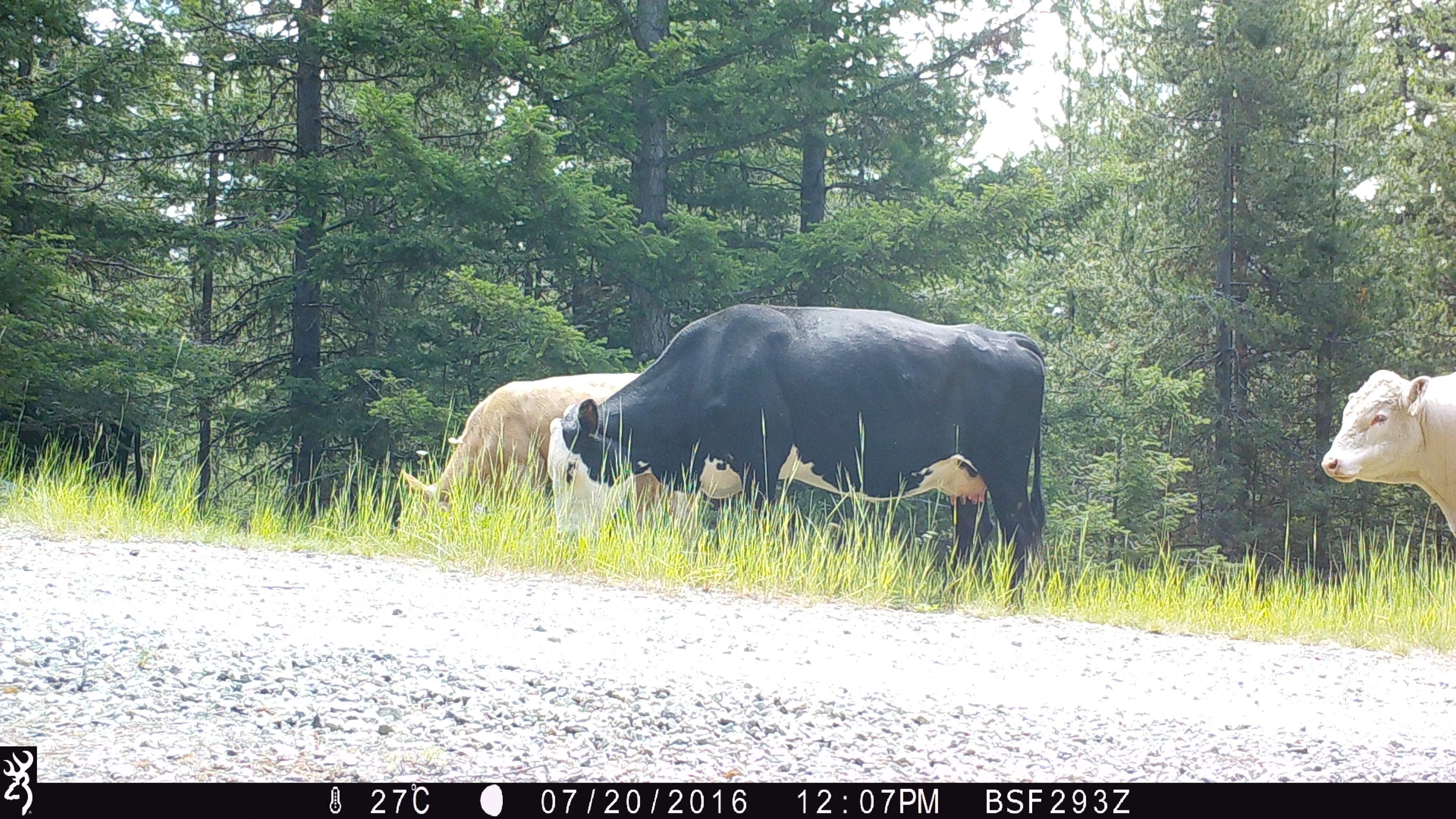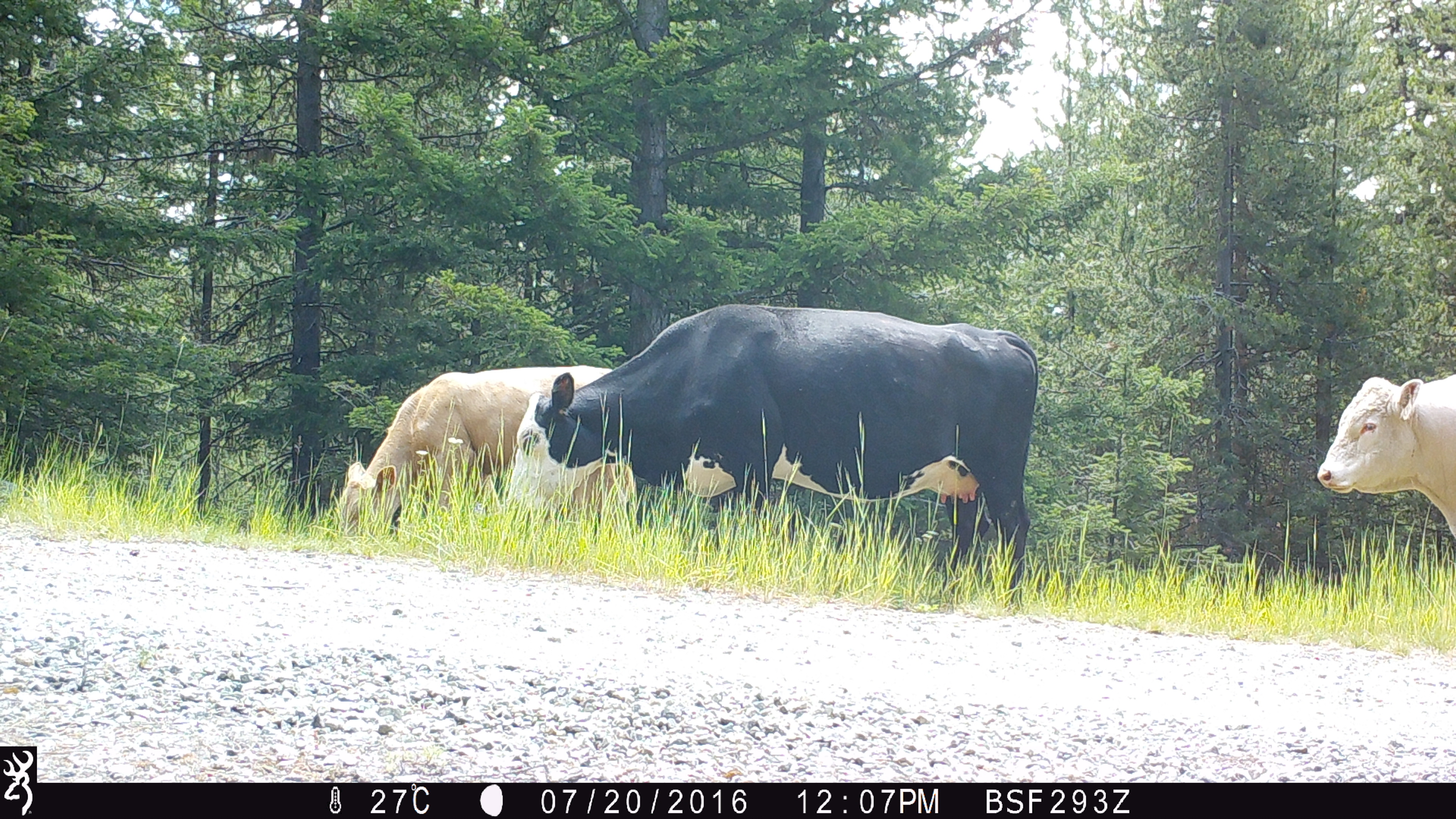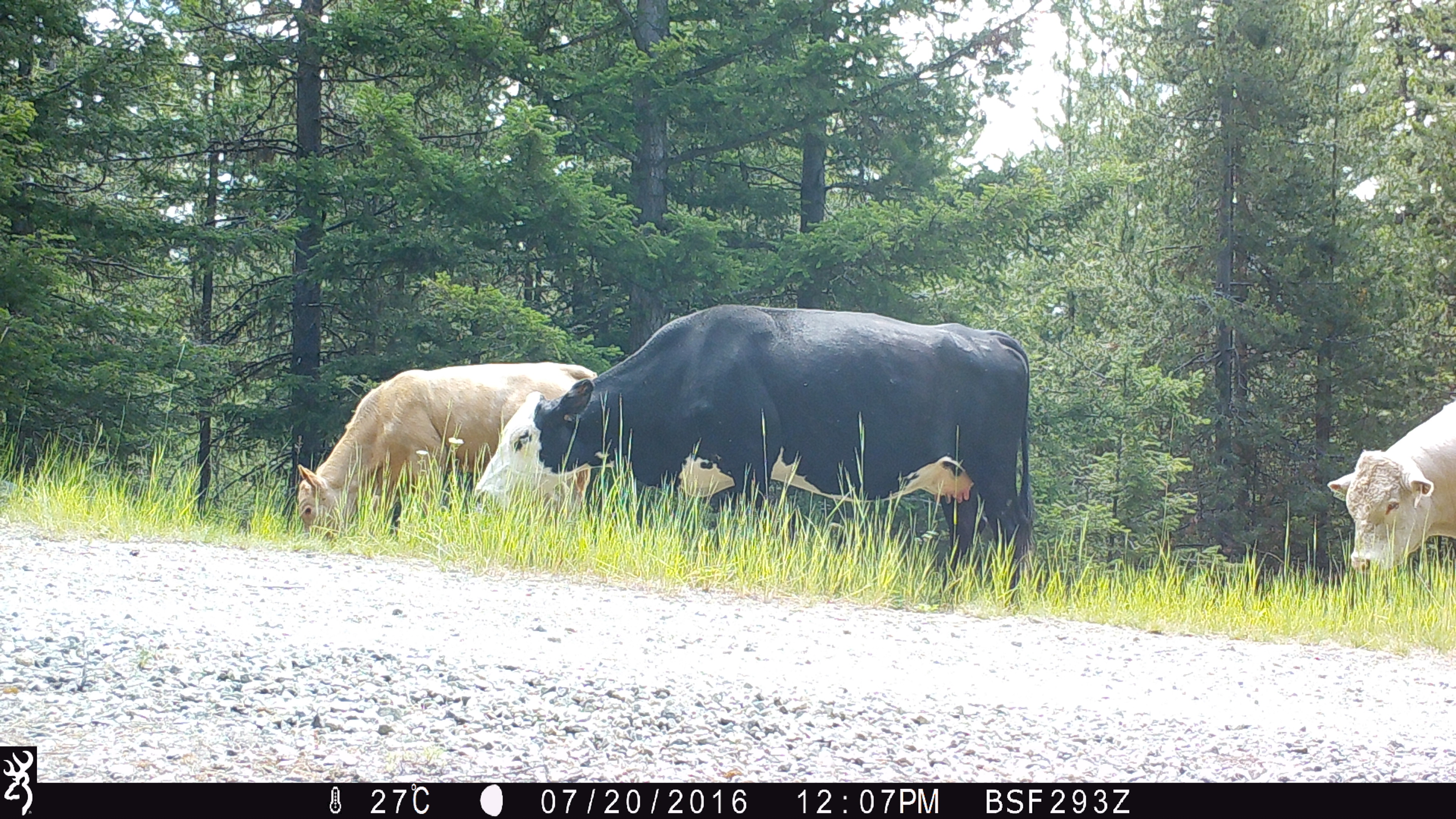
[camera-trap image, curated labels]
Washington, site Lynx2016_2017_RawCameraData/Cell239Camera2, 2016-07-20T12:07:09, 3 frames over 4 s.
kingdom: Animalia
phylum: Chordata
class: Mammalia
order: Artiodactyla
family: Bovidae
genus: Bos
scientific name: Bos taurus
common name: domestic cattle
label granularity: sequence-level